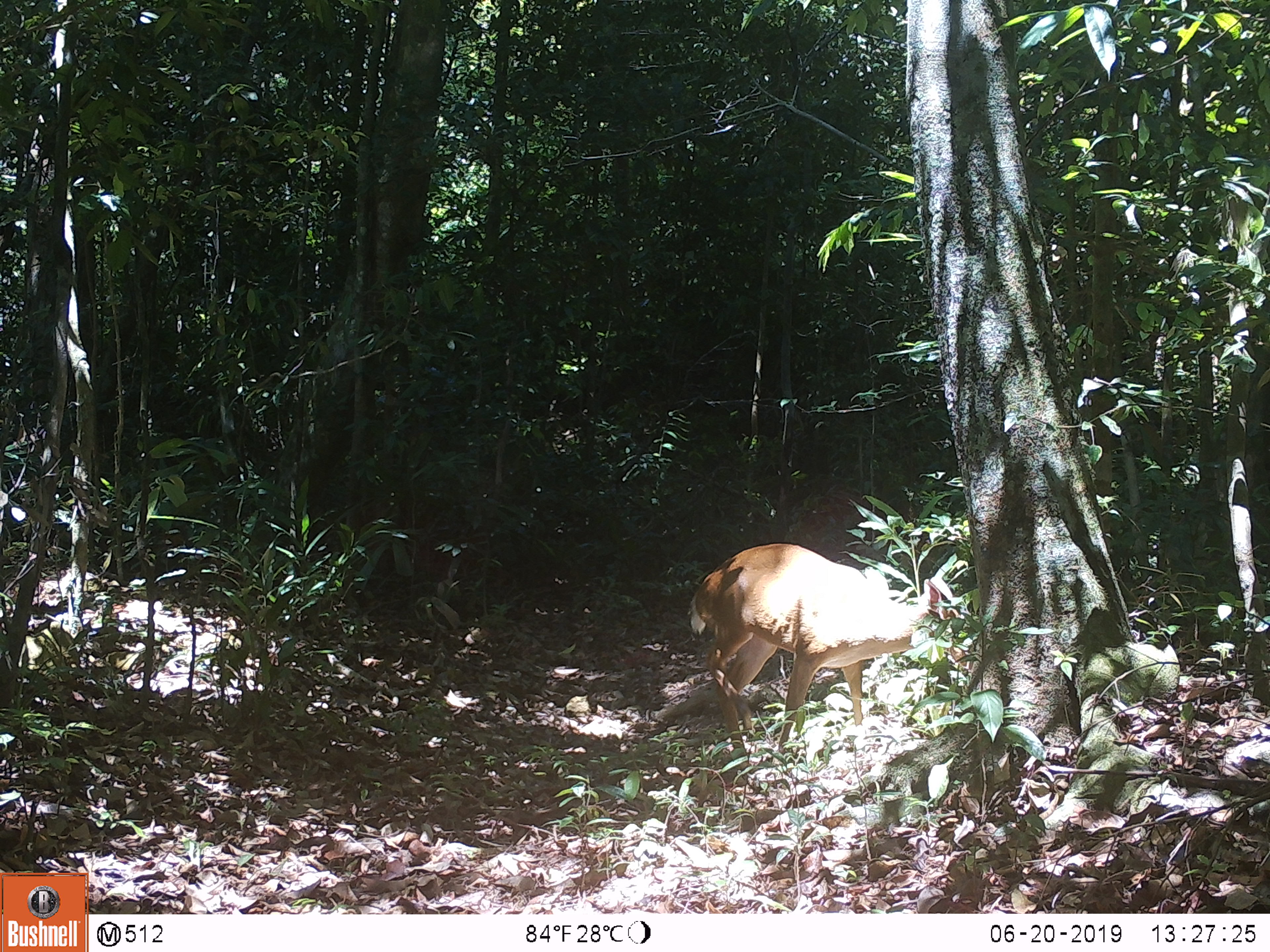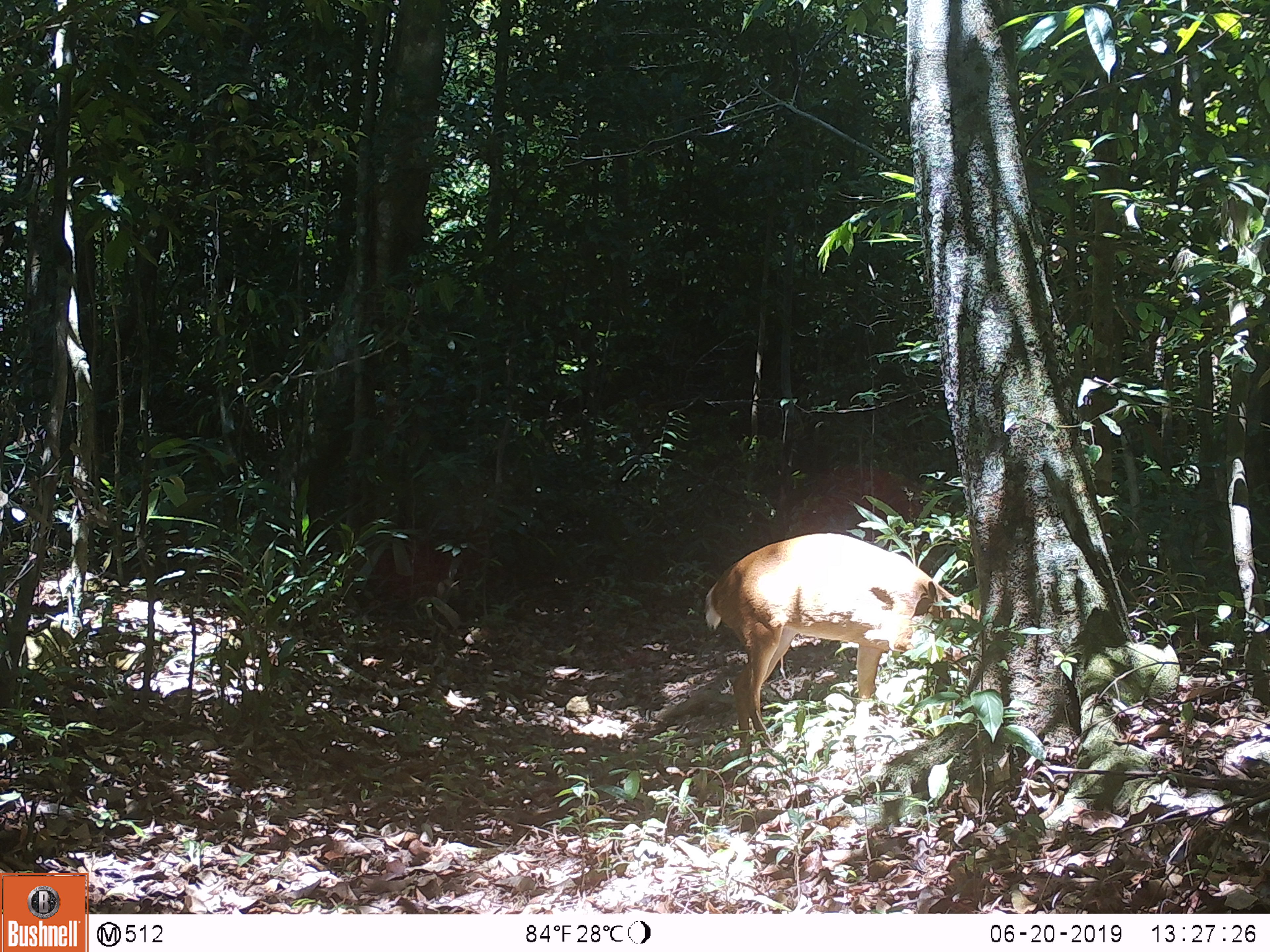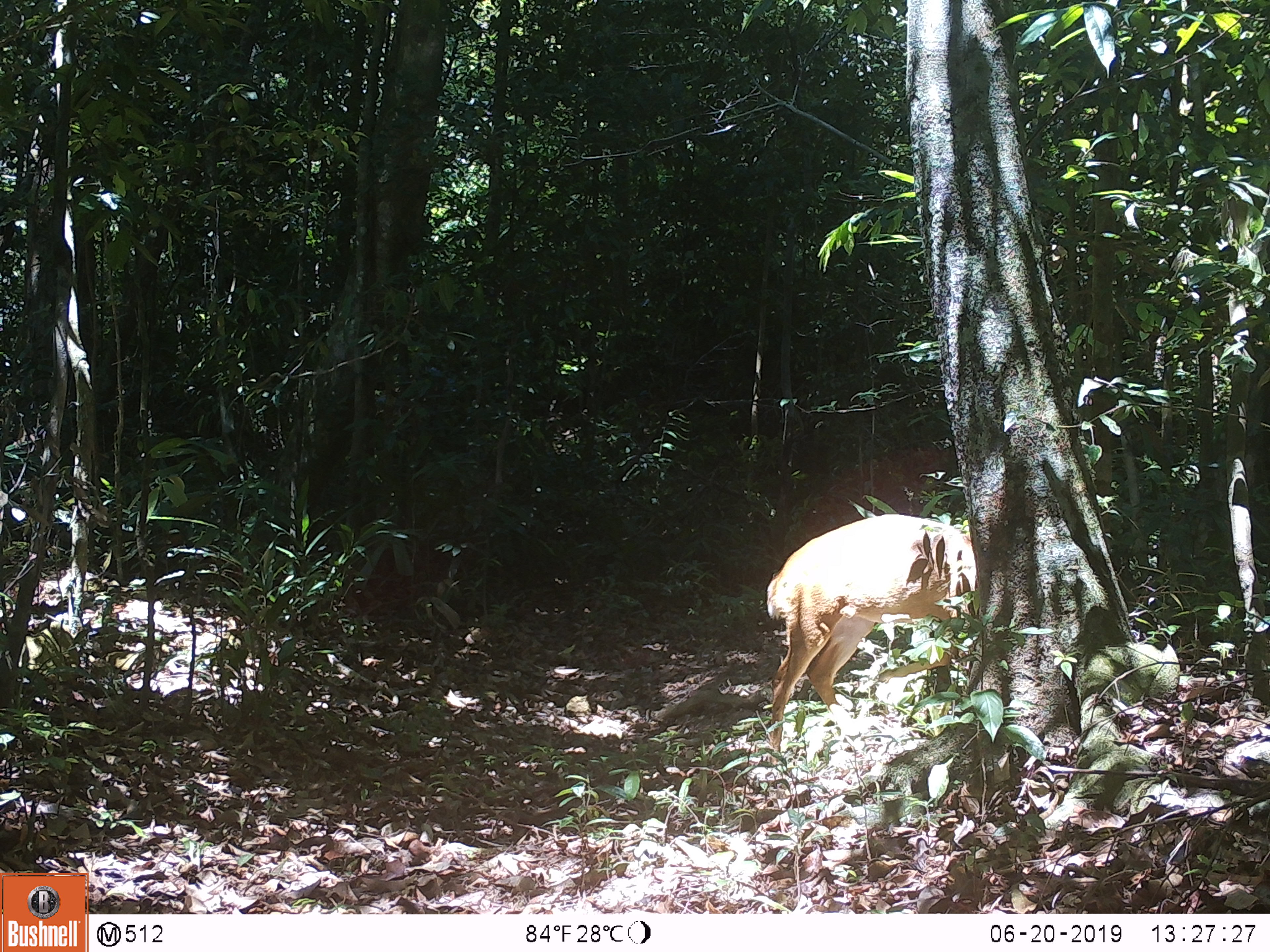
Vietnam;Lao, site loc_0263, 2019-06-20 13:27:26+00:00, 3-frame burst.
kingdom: Animalia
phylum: Chordata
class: Mammalia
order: Artiodactyla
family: Cervidae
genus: Muntiacus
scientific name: Muntiacus vuquangensis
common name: large-antlered muntjac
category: large antlered muntjac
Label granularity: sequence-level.